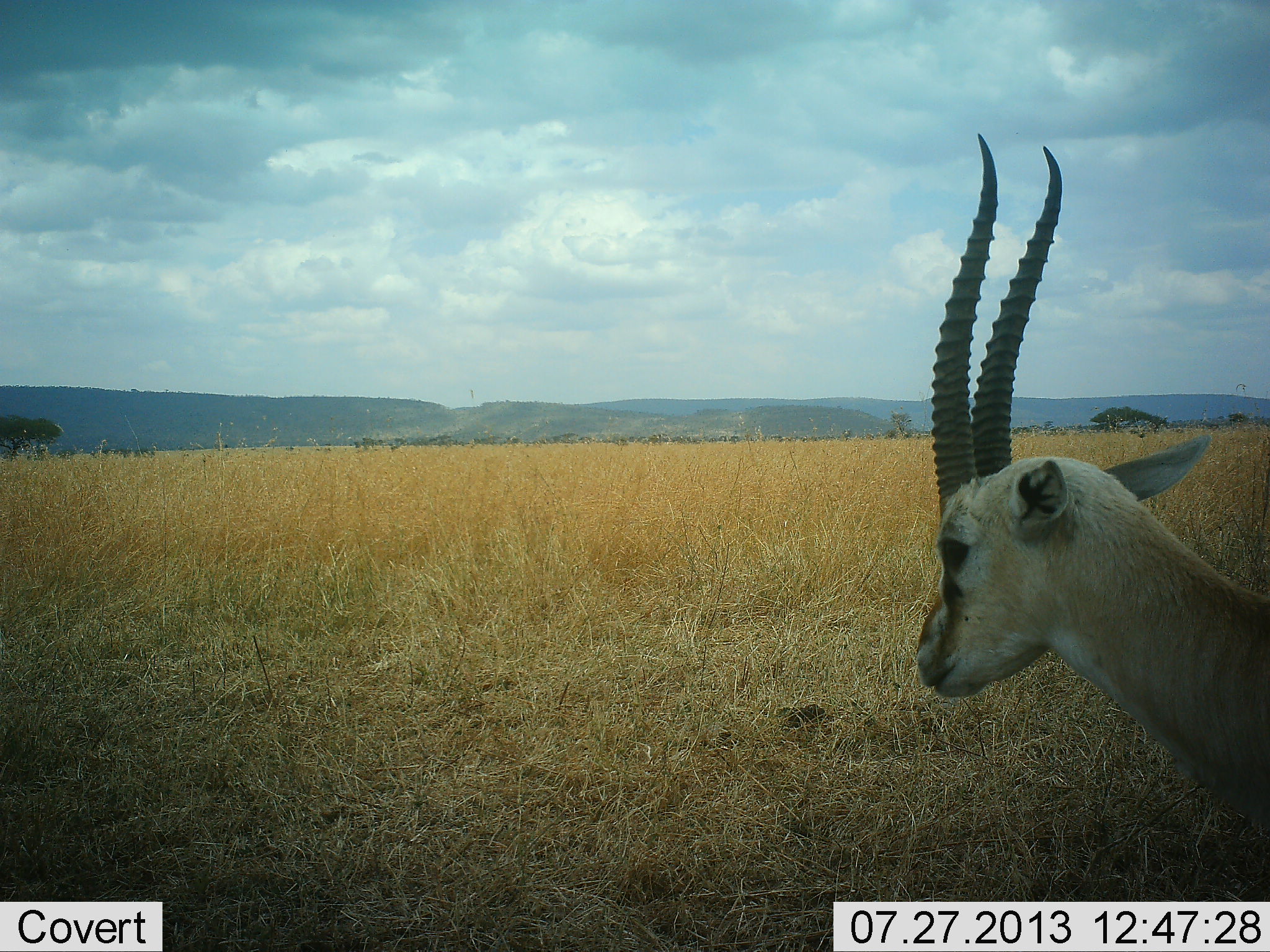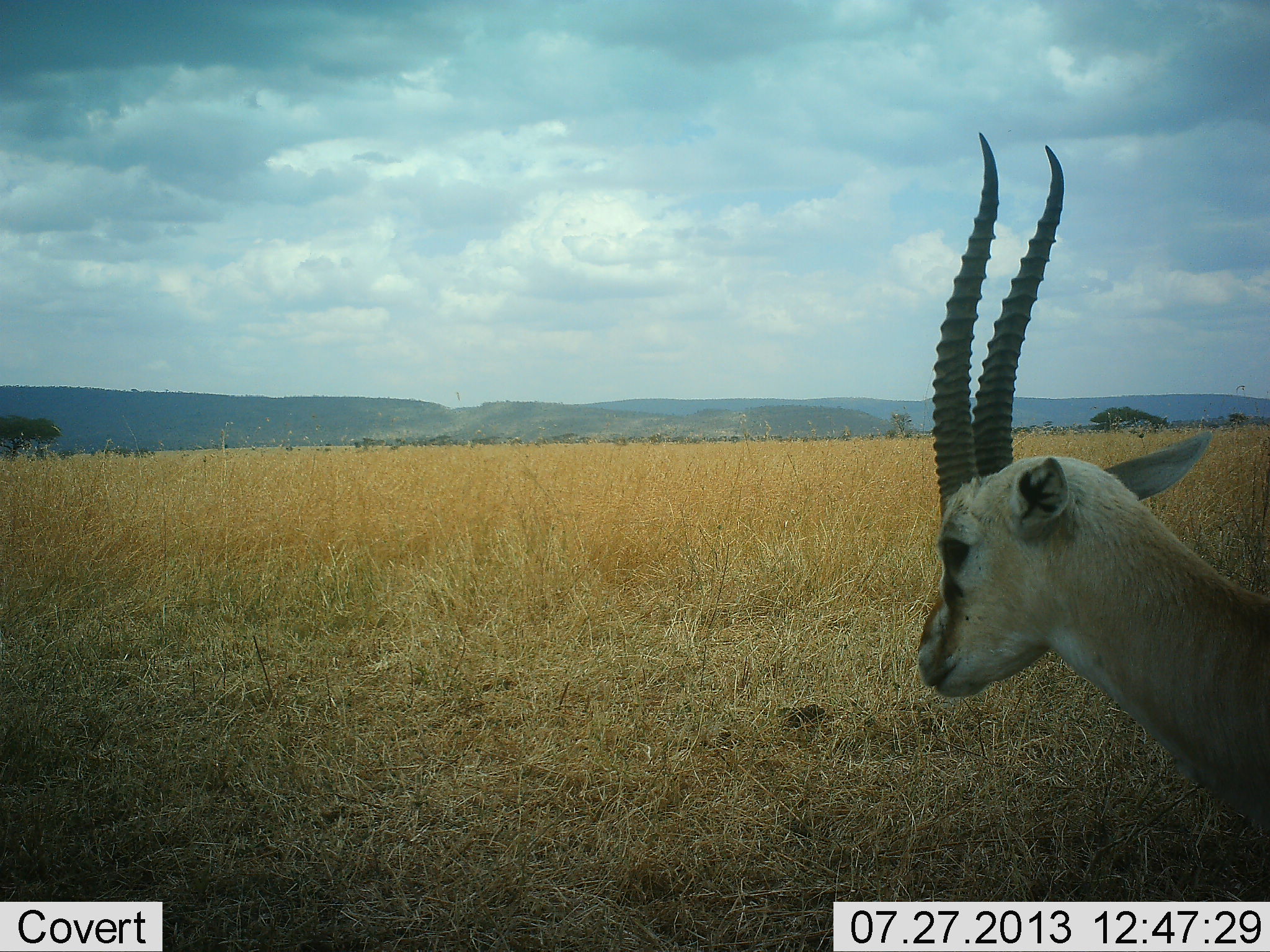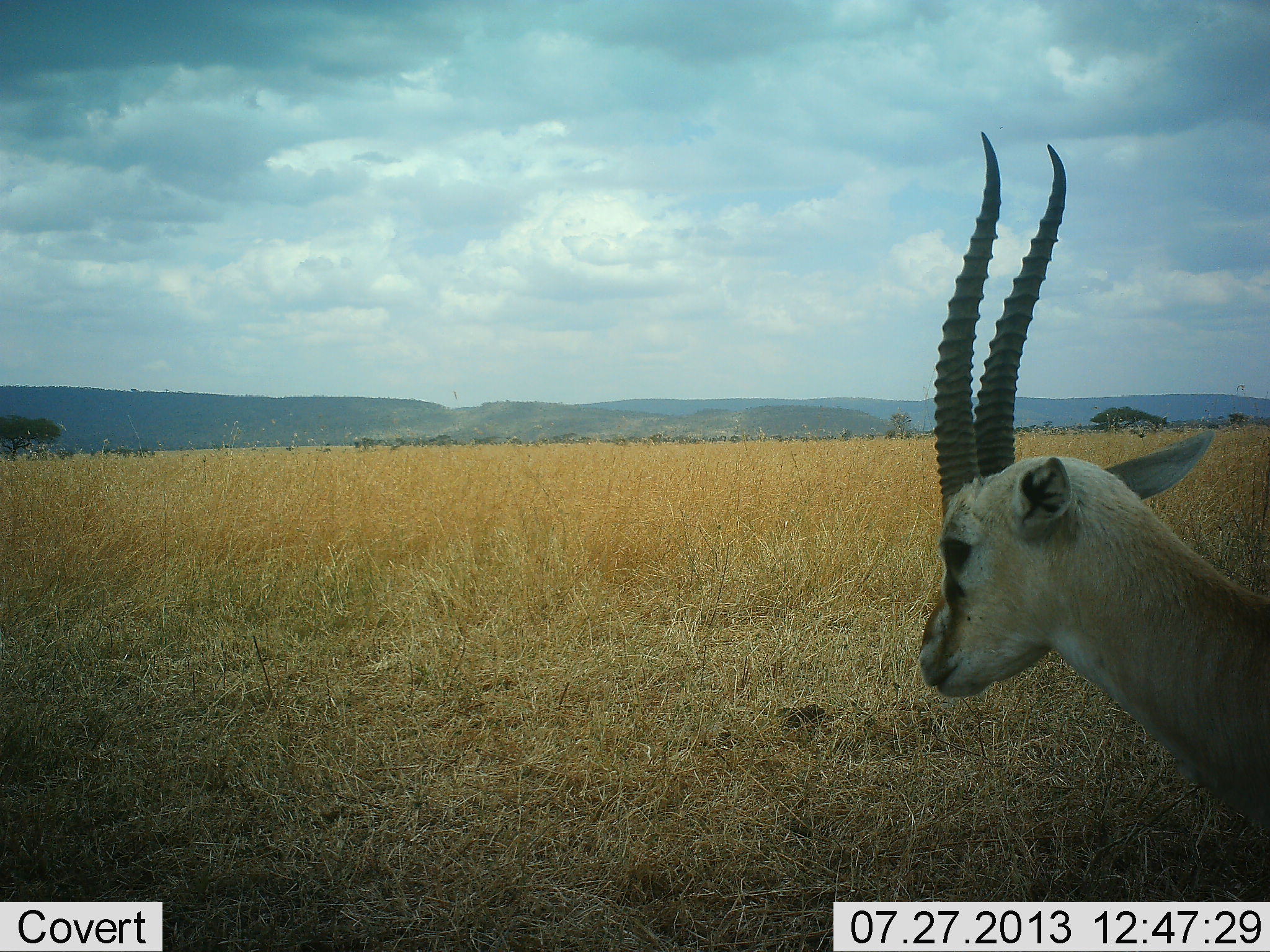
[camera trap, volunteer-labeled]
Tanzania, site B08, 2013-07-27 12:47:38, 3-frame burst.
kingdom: Animalia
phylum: Chordata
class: Mammalia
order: Artiodactyla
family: Bovidae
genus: Eudorcas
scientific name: Eudorcas thomsonii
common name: thomson's gazelle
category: gazellethomsons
Gazellethomsons (thomson's gazelle) (Eudorcas thomsonii), count 1. Behavior (volunteer vote fractions): standing 95%, resting 0%, moving 5%, interacting 0%. Young present (vote fraction): 0%. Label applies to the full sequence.